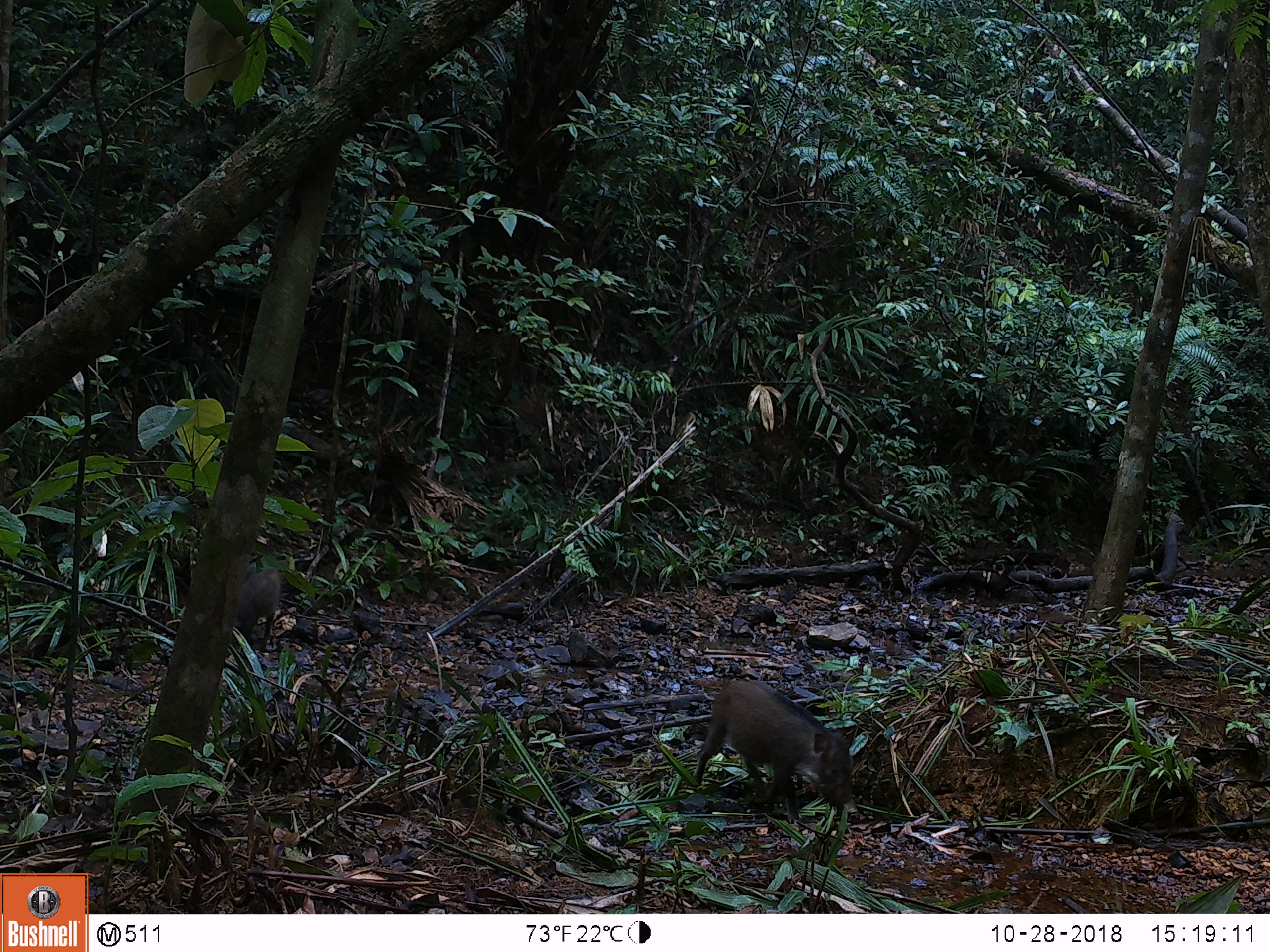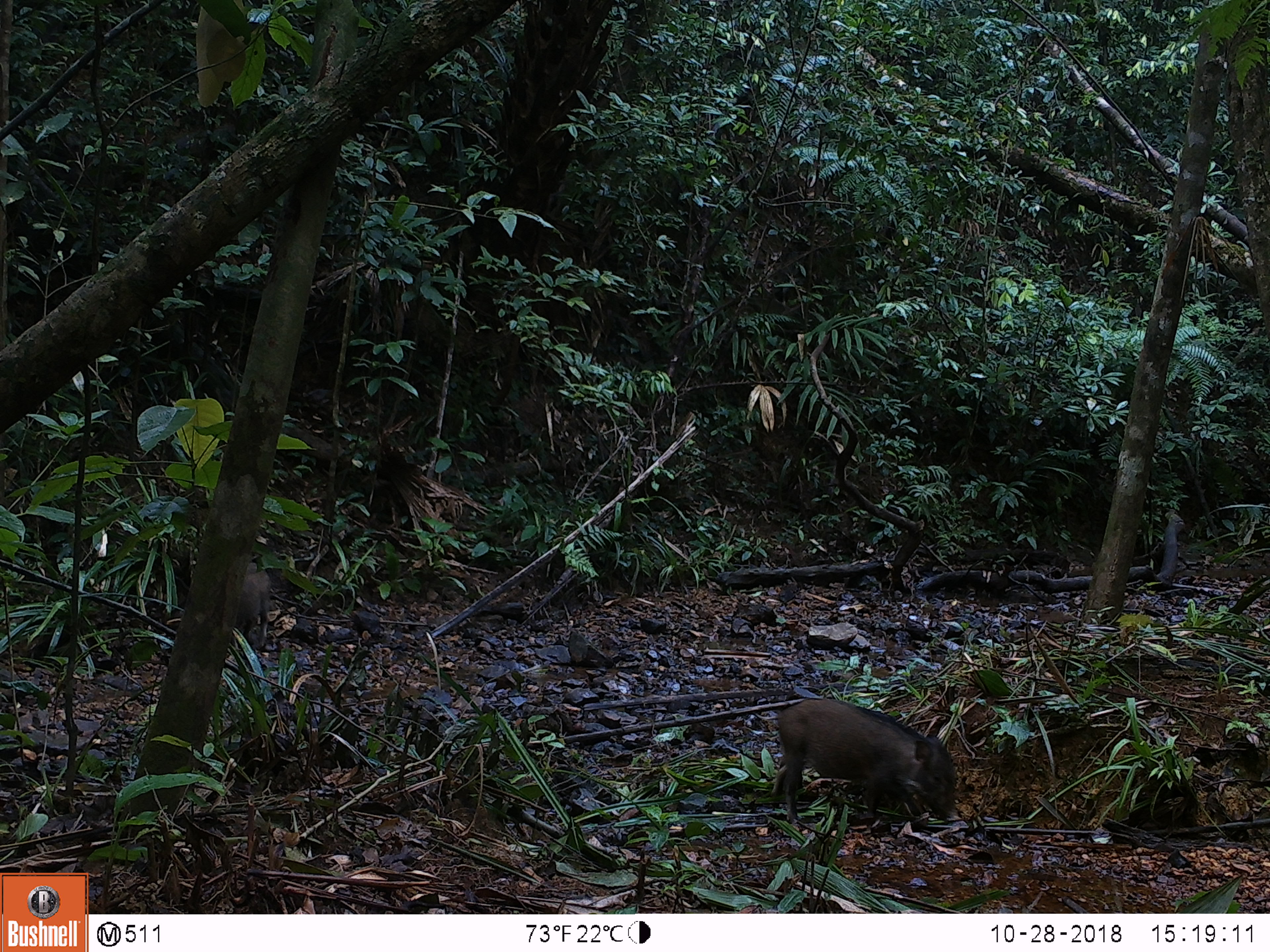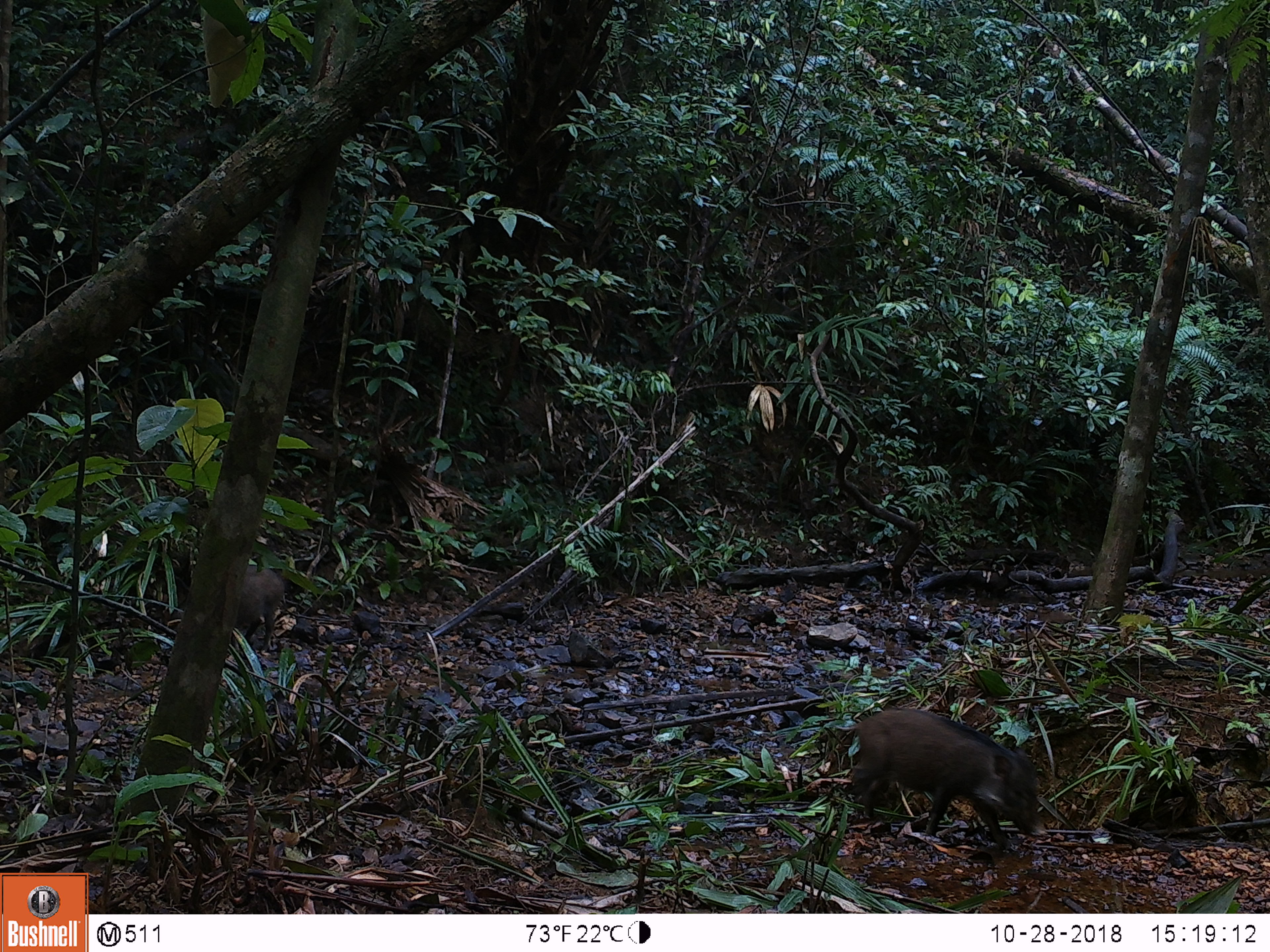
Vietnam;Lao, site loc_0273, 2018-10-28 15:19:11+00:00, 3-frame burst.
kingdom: Animalia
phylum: Chordata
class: Mammalia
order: Artiodactyla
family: Suidae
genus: Sus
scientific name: Sus scrofa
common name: eurasian wild pig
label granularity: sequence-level